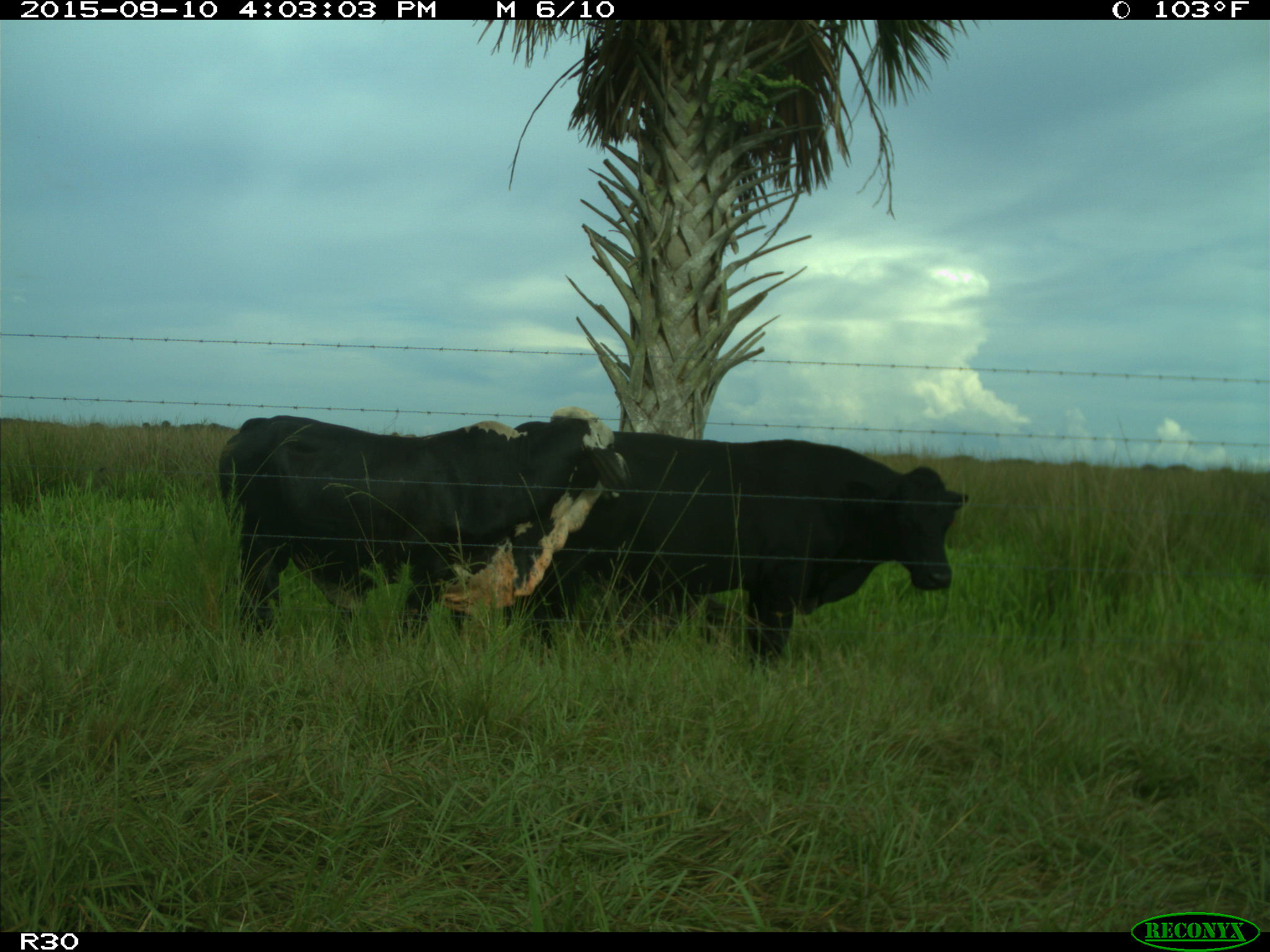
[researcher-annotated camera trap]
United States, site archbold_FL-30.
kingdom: Animalia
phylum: Chordata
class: Mammalia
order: Artiodactyla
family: Bovidae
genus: Bos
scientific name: Bos taurus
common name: domestic cow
Bos taurus (domestic cow).